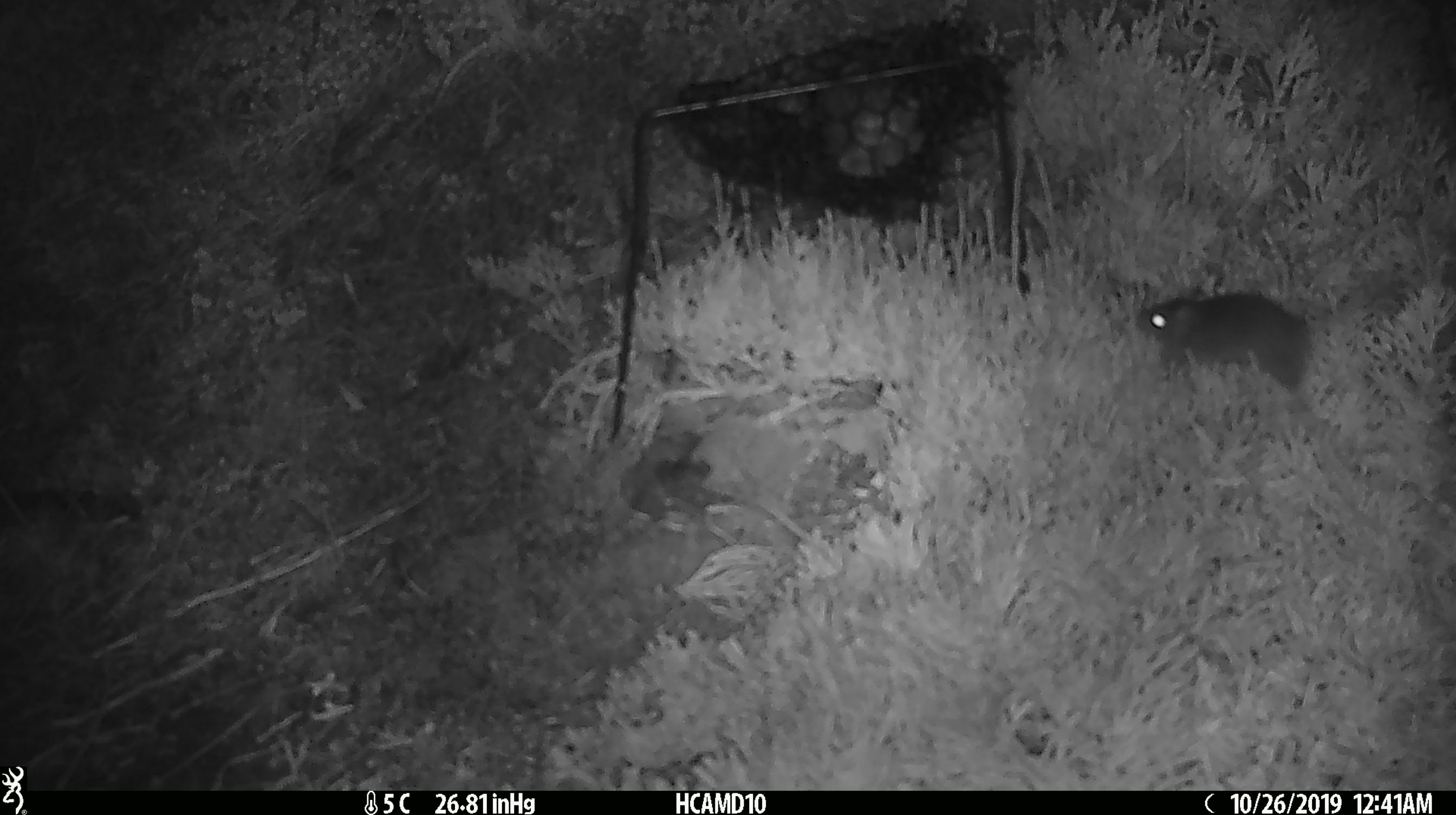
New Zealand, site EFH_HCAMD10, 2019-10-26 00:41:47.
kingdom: Animalia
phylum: Chordata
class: Mammalia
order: Rodentia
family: Muridae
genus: Mus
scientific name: Mus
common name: mouse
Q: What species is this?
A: Mouse (Mus).